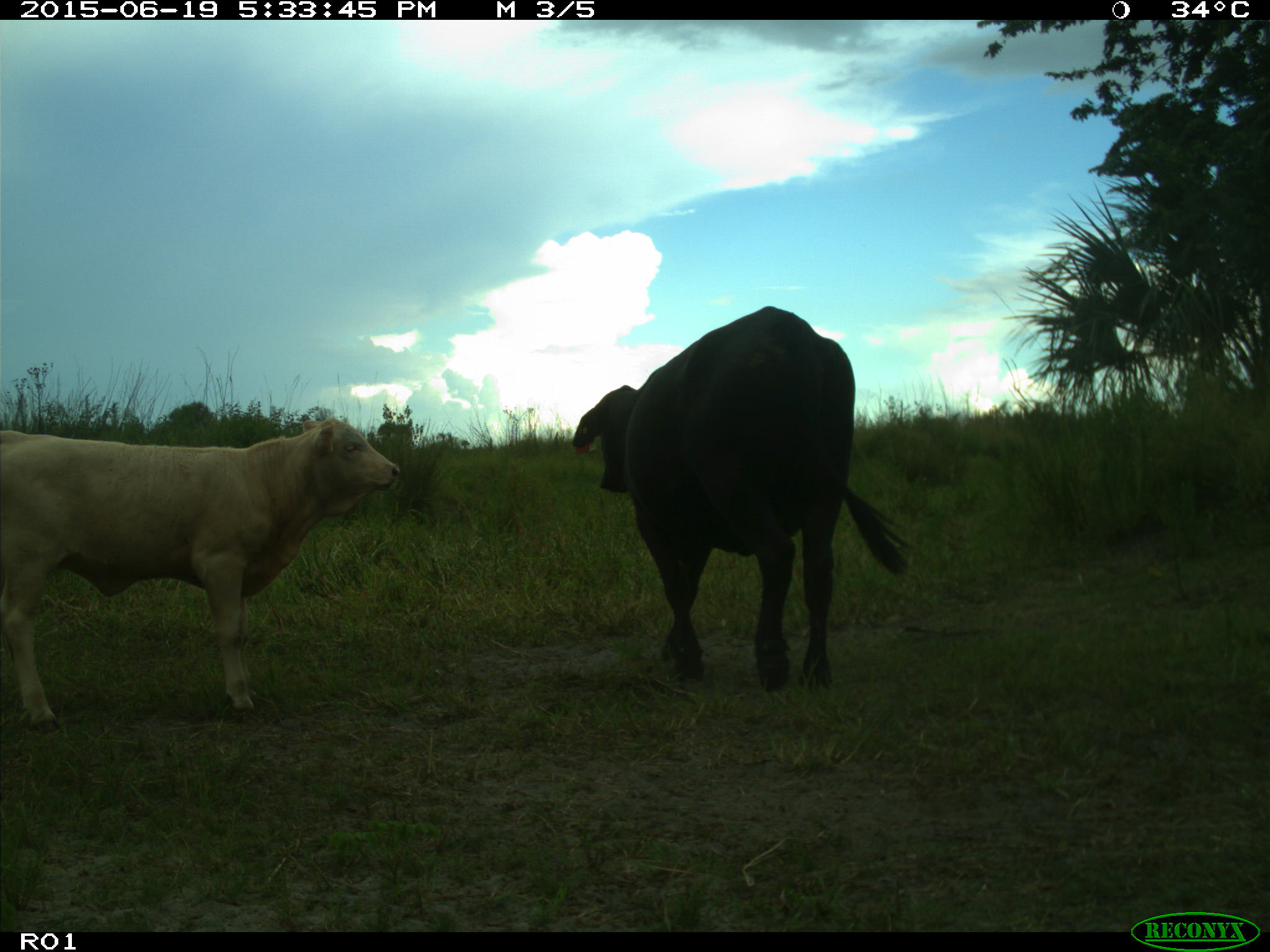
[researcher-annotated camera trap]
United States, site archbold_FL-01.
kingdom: Animalia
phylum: Chordata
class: Mammalia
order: Artiodactyla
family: Bovidae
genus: Bos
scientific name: Bos taurus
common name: domestic cow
Bos taurus (domestic cow).